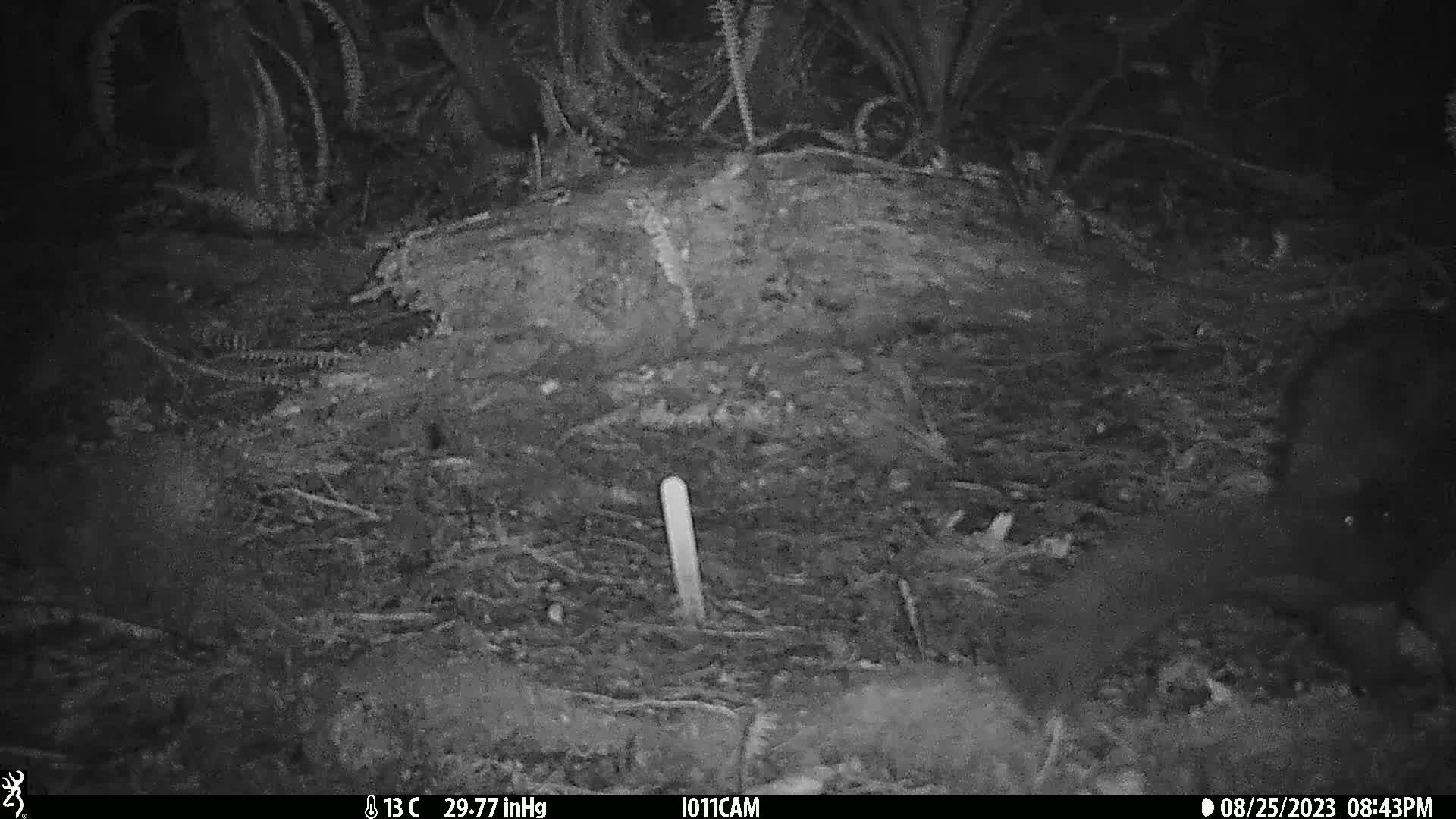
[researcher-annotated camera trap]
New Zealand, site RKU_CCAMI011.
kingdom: Animalia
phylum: Chordata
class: Mammalia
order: Diprotodontia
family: Phalangeridae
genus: Trichosurus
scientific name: Trichosurus vulpecula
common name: common brushtail possum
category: possum